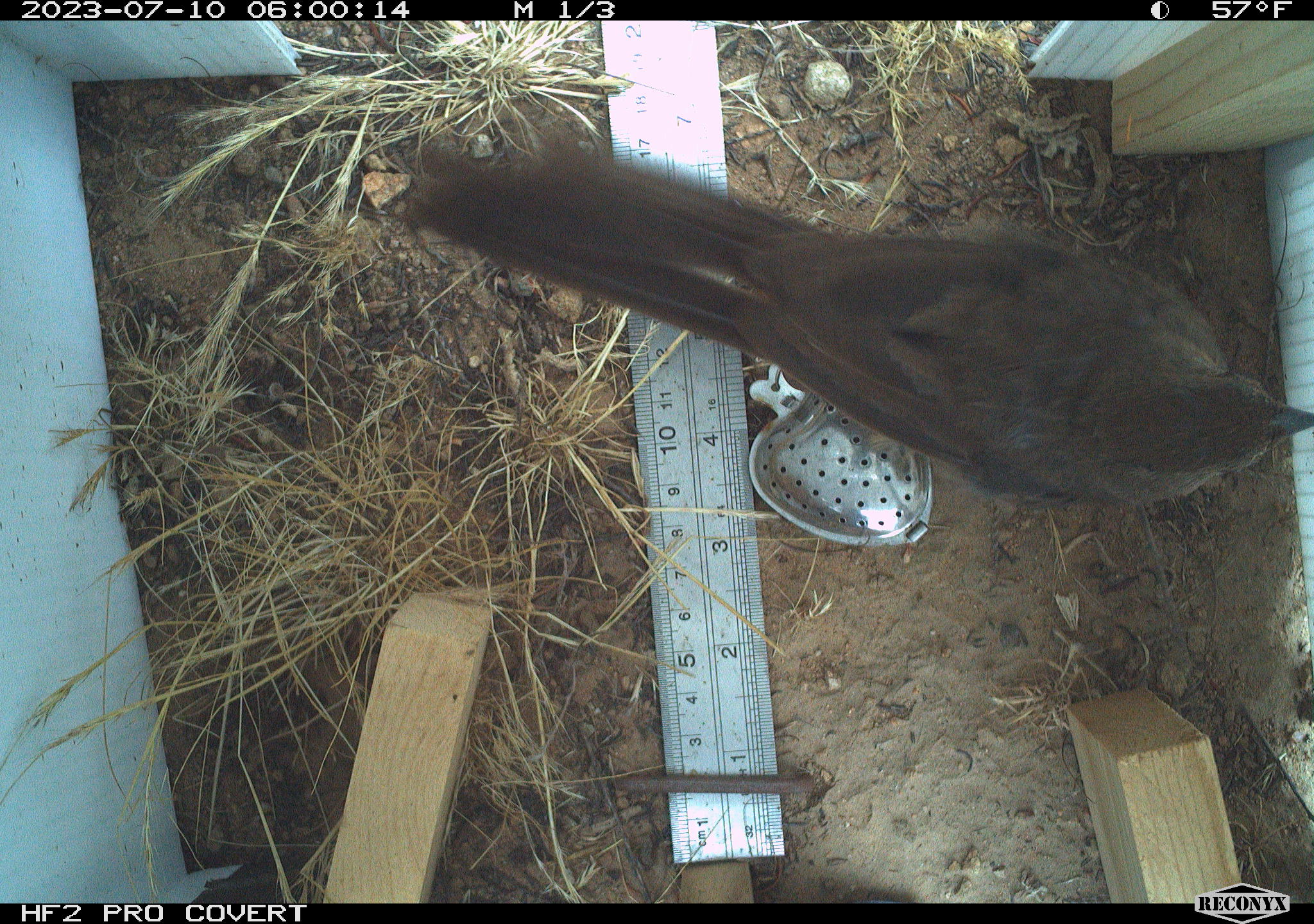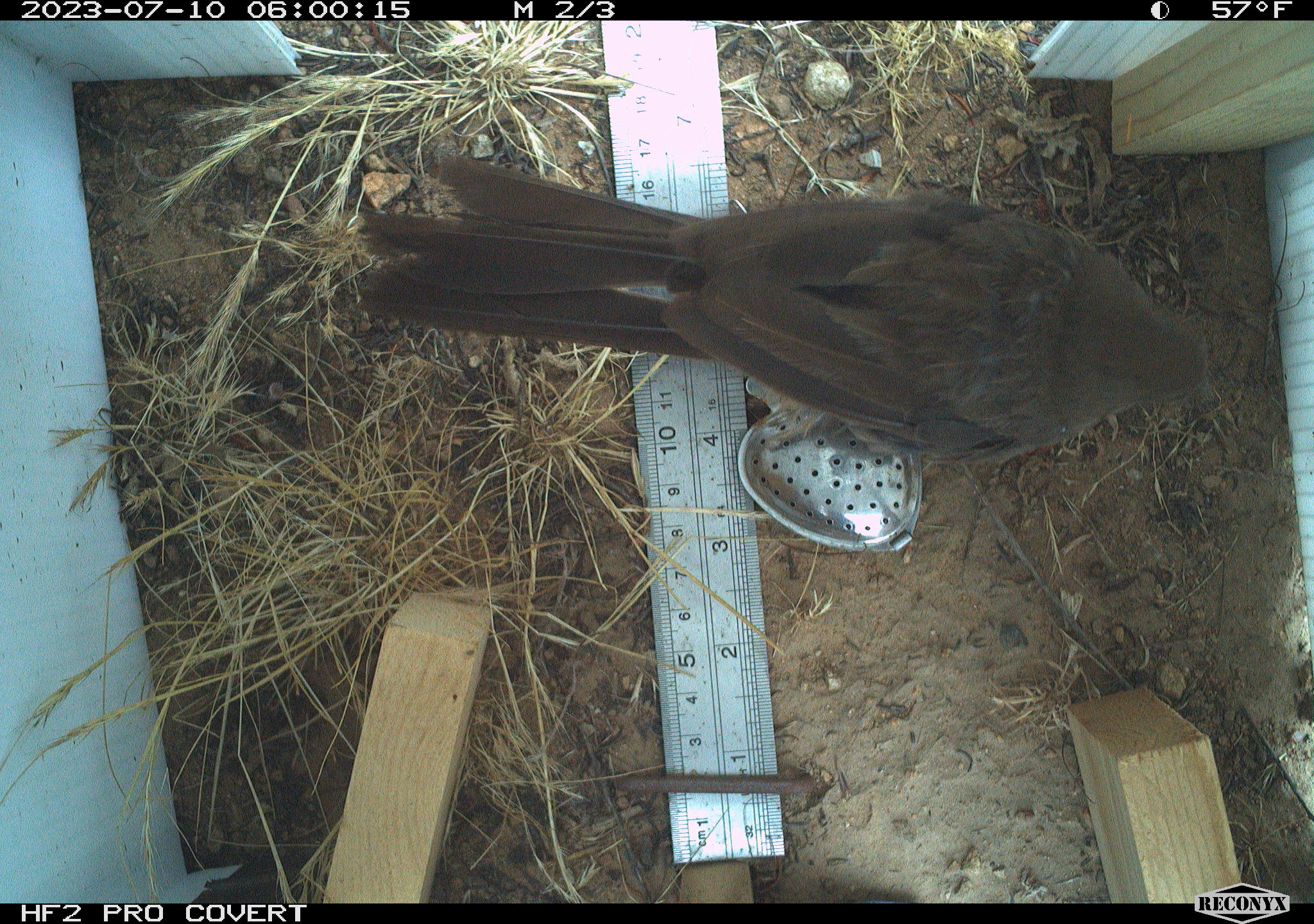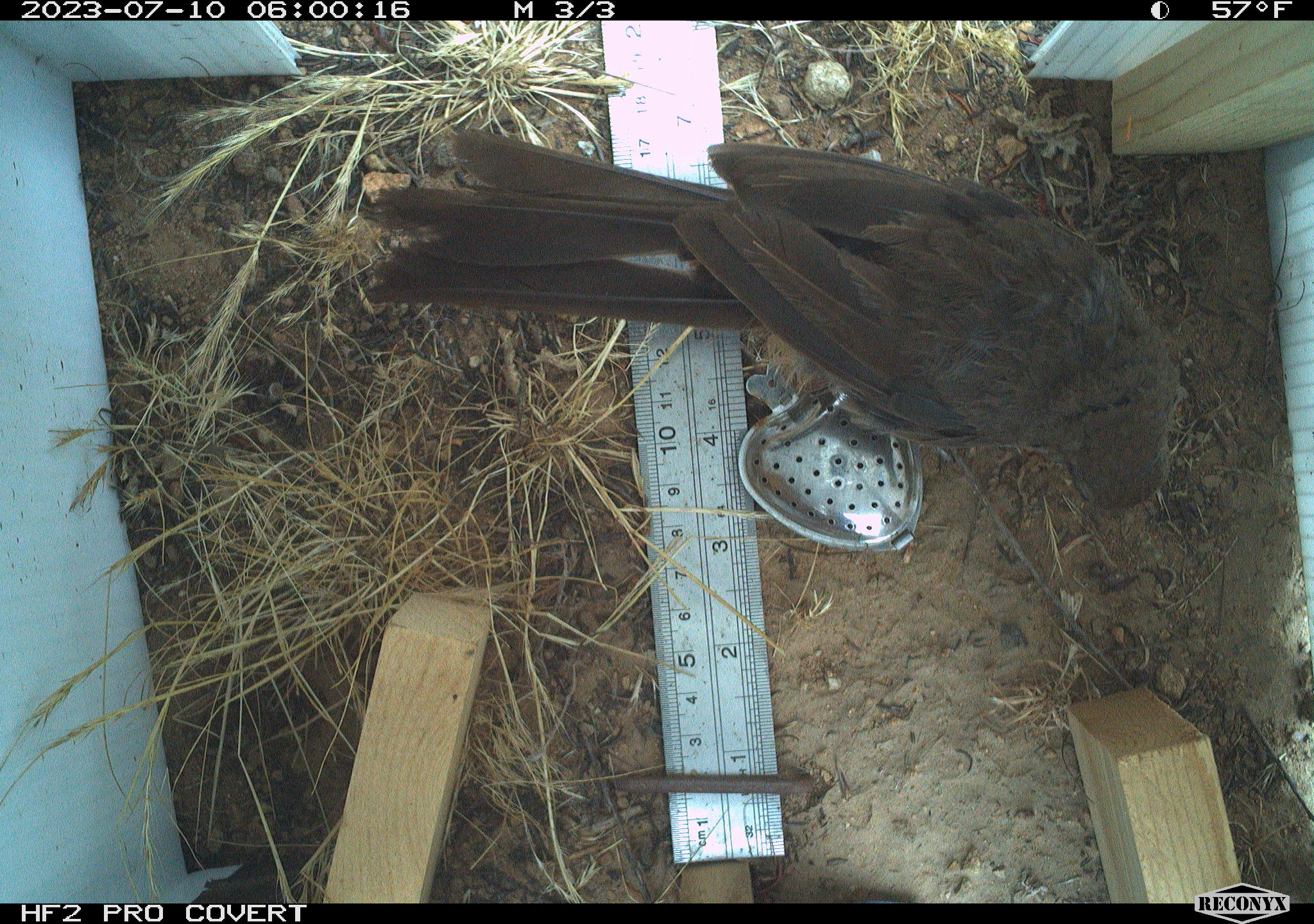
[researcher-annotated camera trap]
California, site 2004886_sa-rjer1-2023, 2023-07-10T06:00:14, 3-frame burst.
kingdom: Animalia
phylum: Chordata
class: Aves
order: Passeriformes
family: Passerellidae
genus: Melozone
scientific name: Melozone crissalis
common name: california towhee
California towhee (Melozone crissalis).